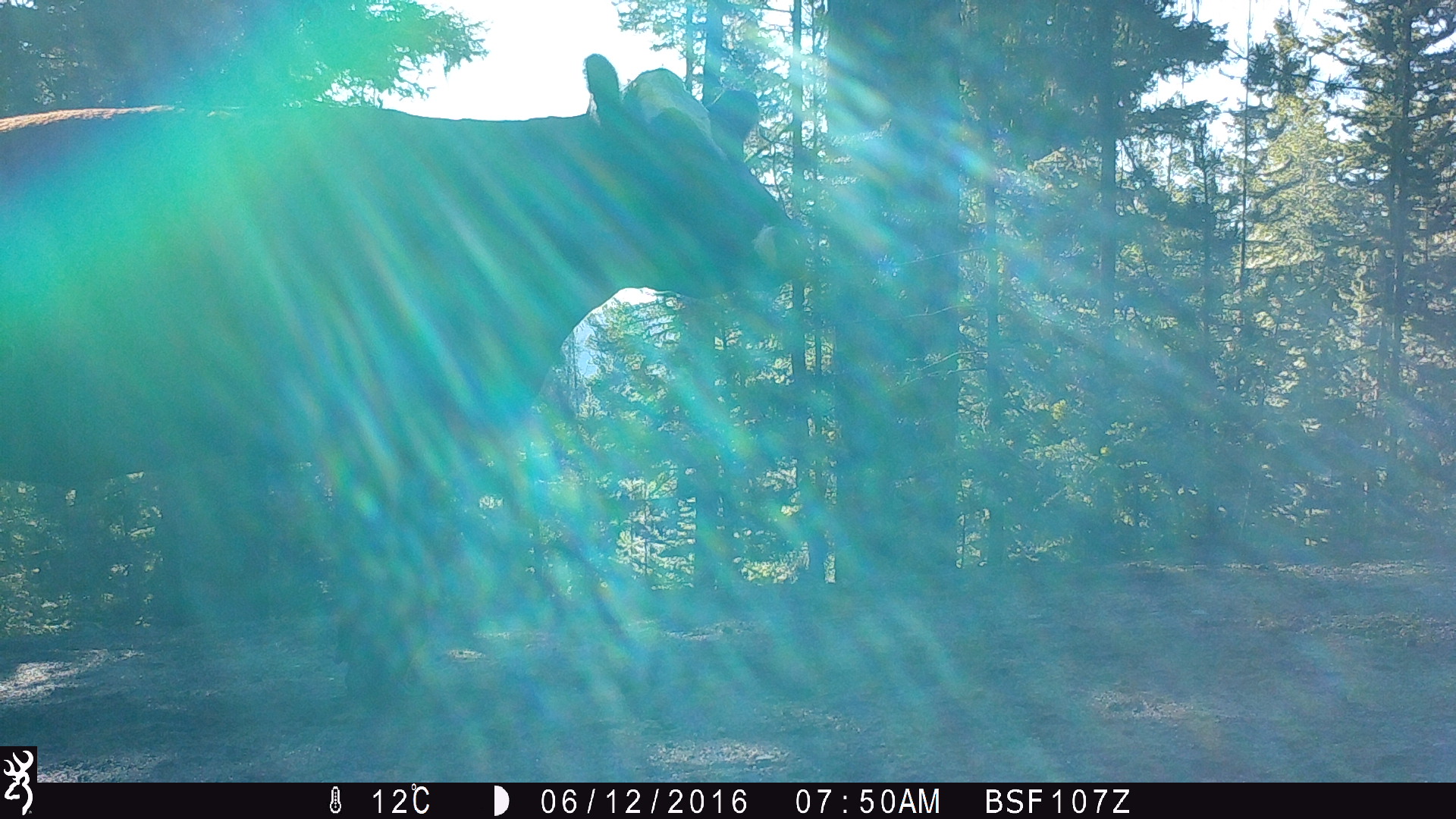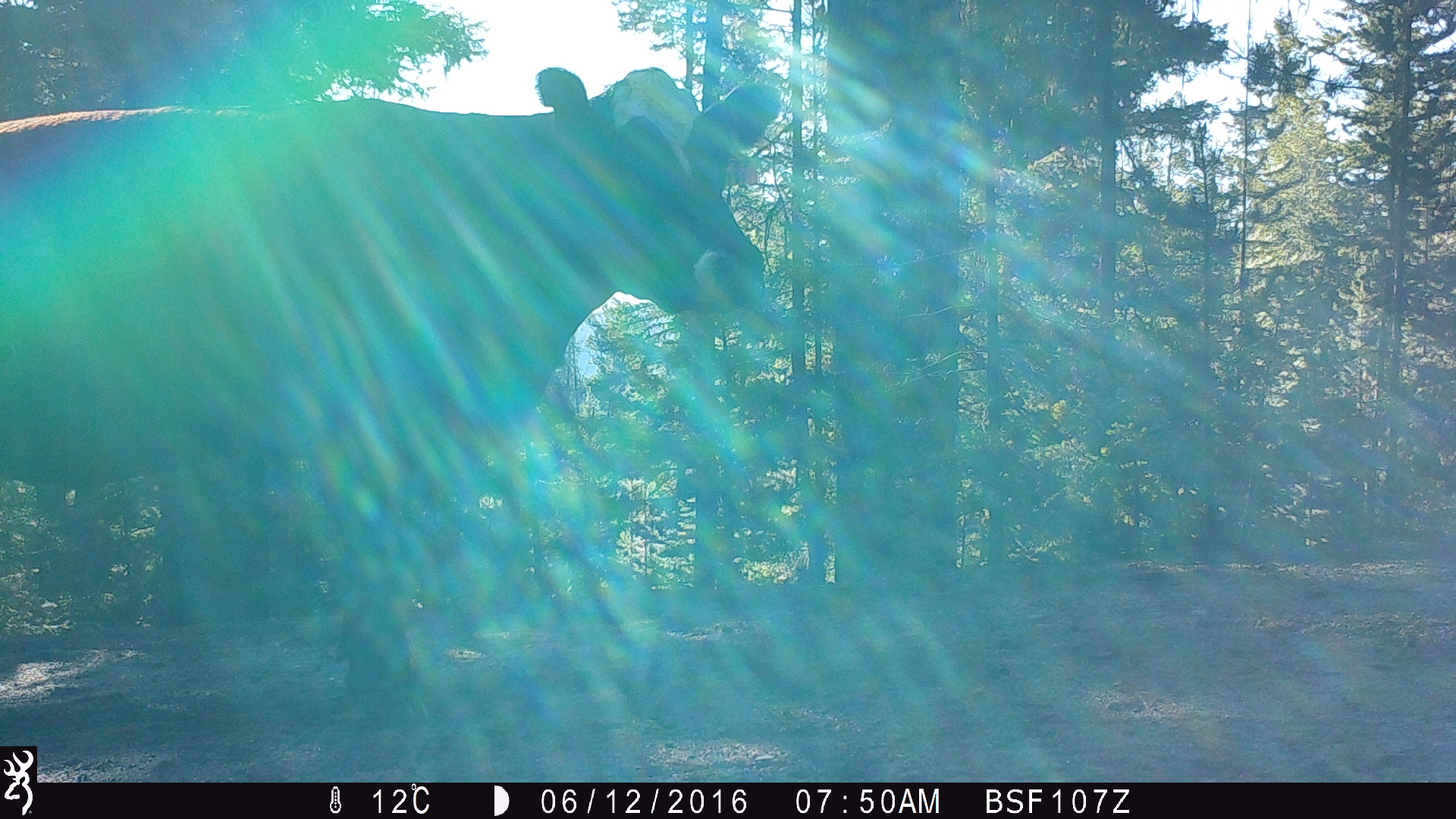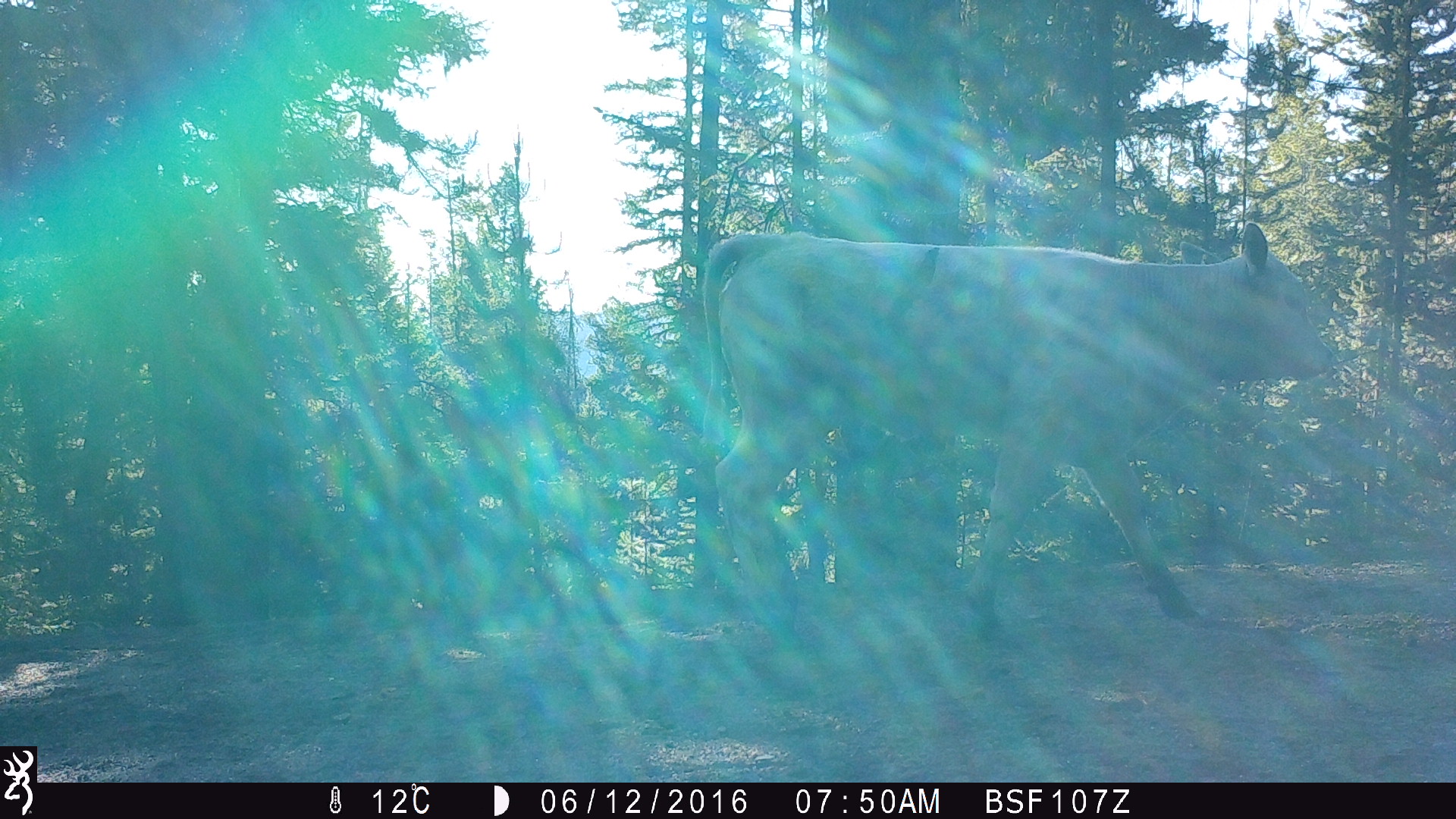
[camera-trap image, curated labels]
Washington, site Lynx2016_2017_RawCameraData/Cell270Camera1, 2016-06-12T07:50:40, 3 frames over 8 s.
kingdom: Animalia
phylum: Chordata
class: Mammalia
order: Artiodactyla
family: Bovidae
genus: Bos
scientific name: Bos taurus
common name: domestic cattle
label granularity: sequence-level